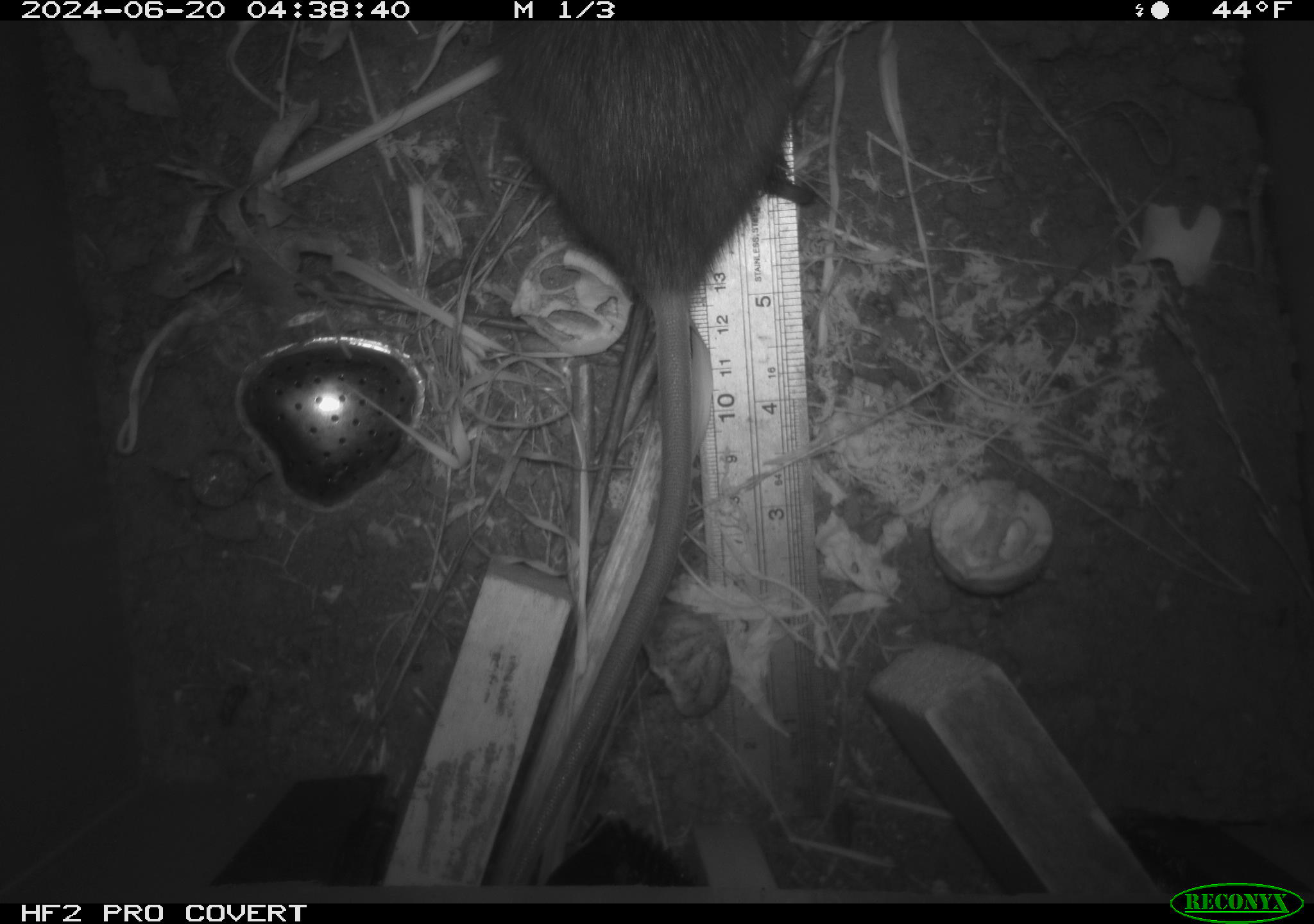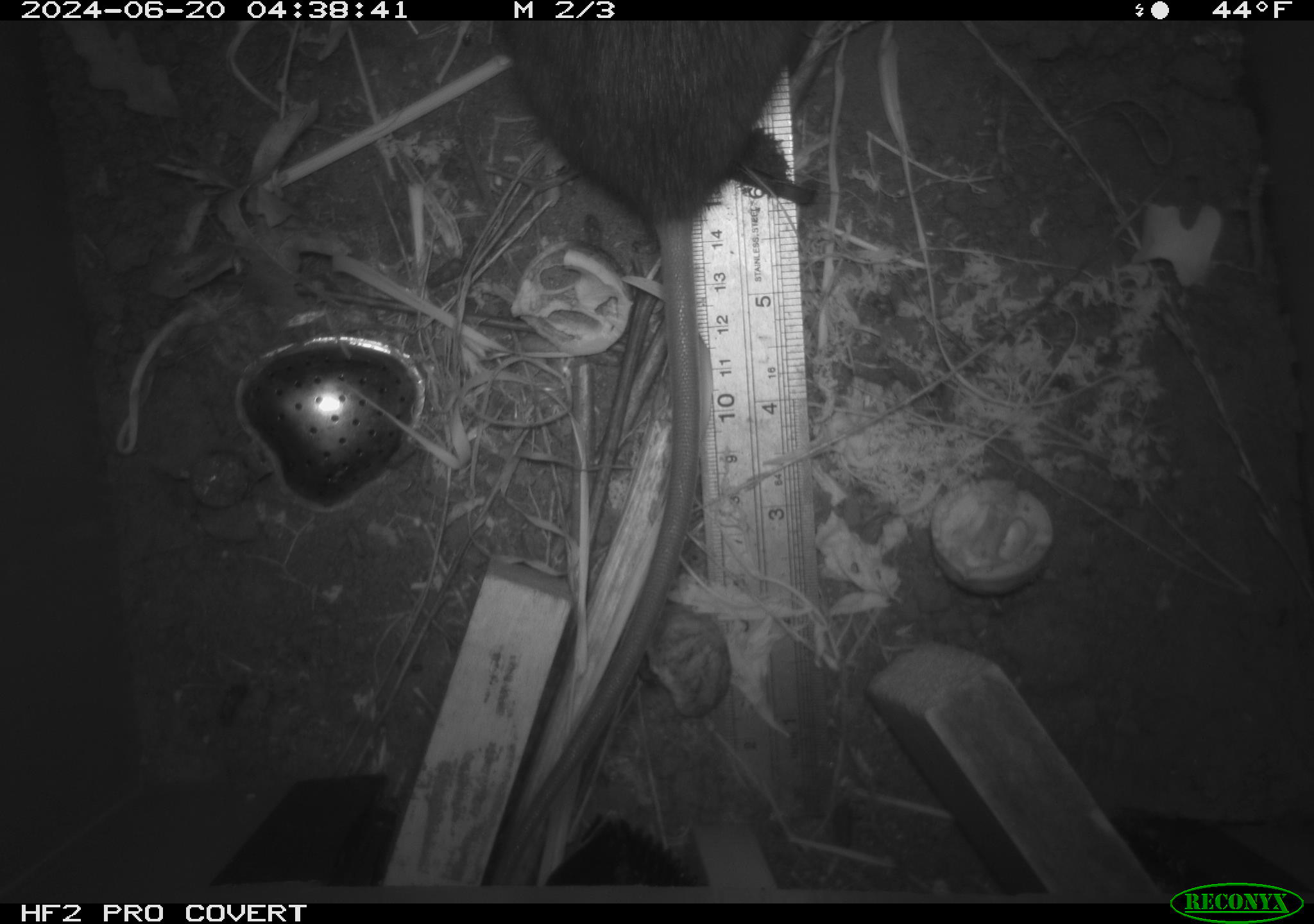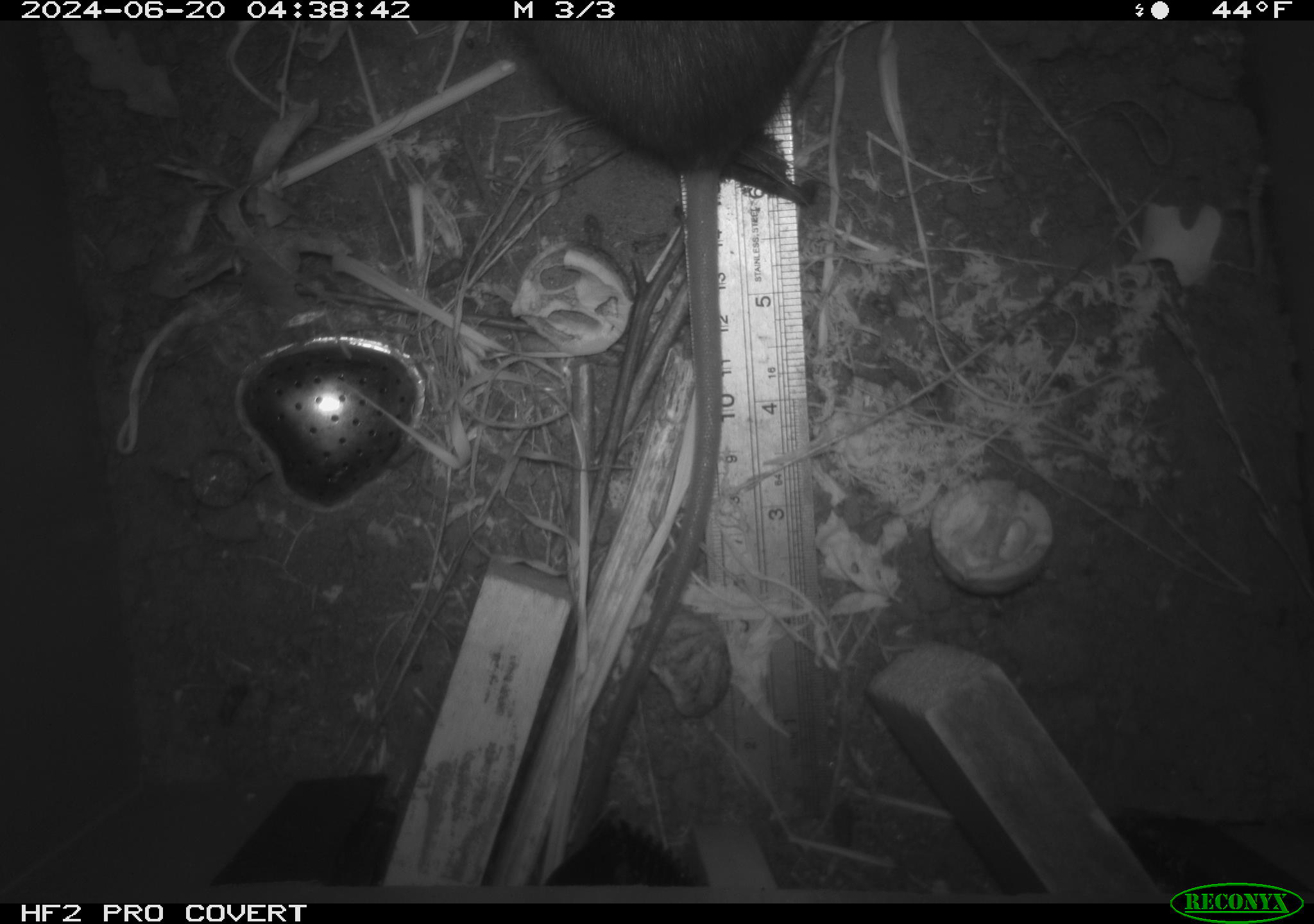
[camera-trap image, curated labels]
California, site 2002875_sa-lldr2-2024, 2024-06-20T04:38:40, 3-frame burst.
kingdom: Animalia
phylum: Chordata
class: Mammalia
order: Rodentia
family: Muridae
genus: Rattus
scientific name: Rattus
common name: rat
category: rattus species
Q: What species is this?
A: Rattus species (rat) (Rattus).